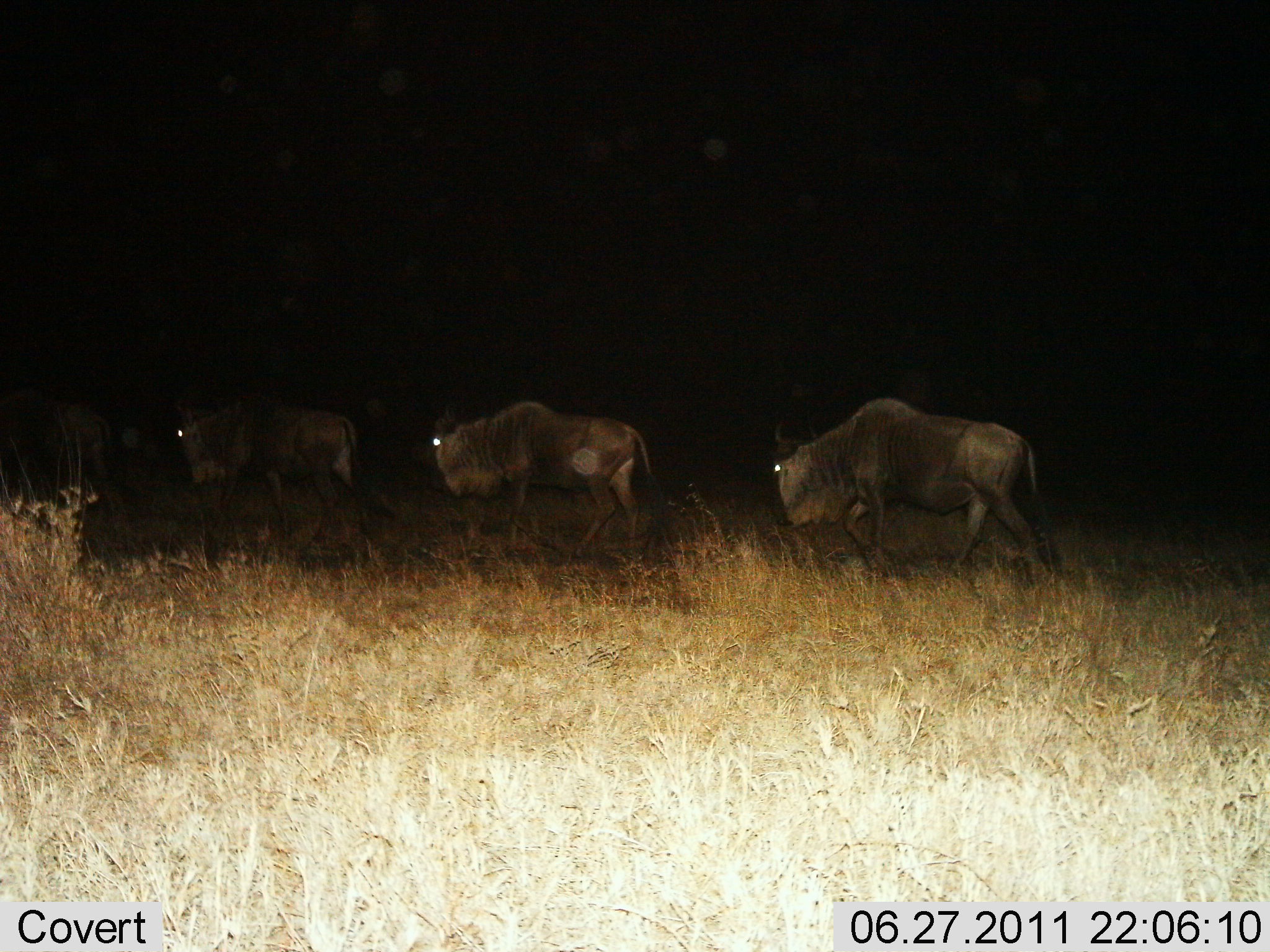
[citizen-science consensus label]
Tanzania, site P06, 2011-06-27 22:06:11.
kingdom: Animalia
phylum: Chordata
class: Mammalia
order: Artiodactyla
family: Bovidae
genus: Connochaetes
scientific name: Connochaetes taurinus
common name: blue wildebeest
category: wildebeest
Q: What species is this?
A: Wildebeest (blue wildebeest) (Connochaetes taurinus).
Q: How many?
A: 4.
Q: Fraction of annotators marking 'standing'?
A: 0%.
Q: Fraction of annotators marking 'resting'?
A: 0%.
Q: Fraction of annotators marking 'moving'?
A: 100%.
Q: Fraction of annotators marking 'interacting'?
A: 0%.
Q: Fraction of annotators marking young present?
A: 0%.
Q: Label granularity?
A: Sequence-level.